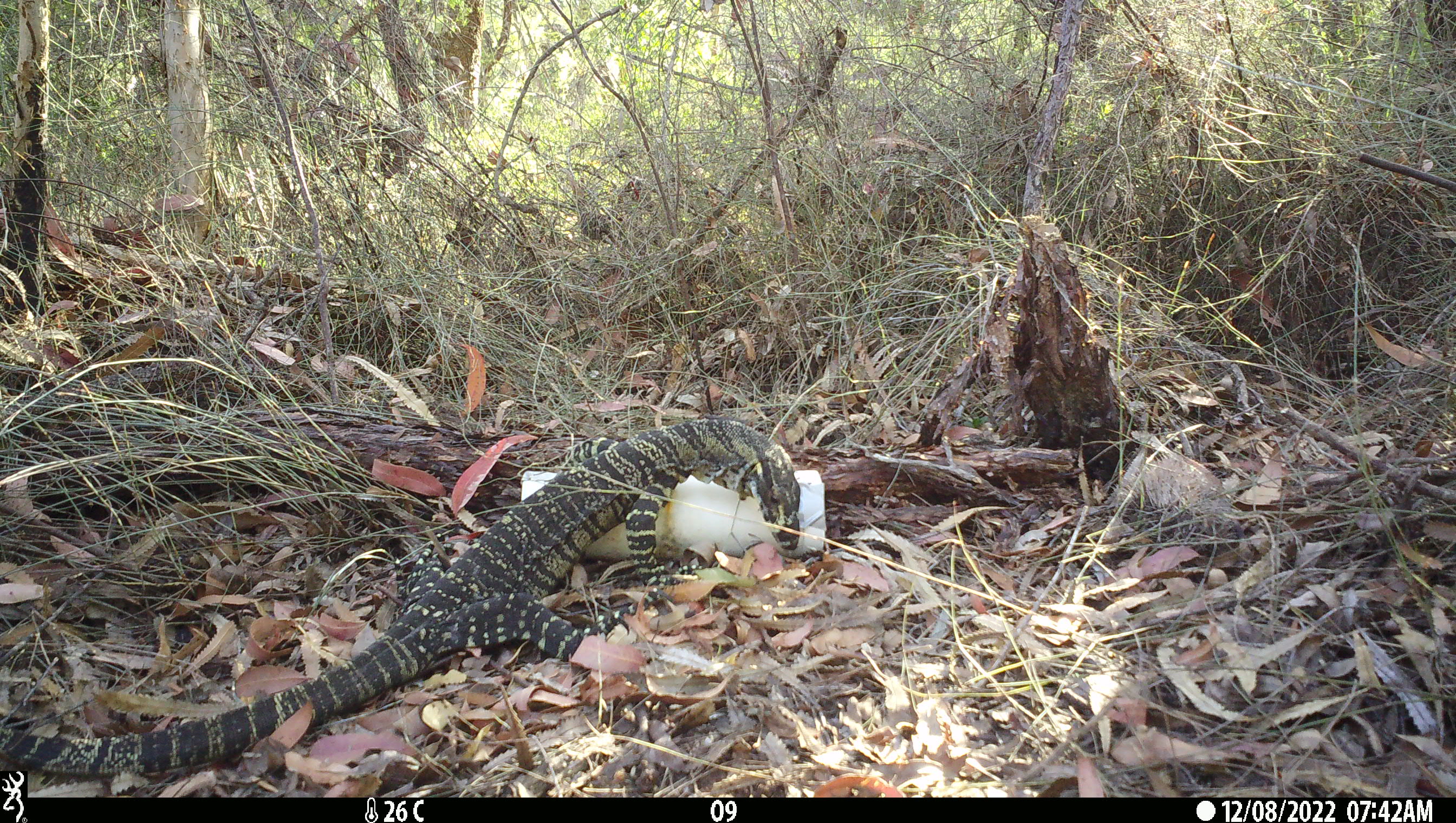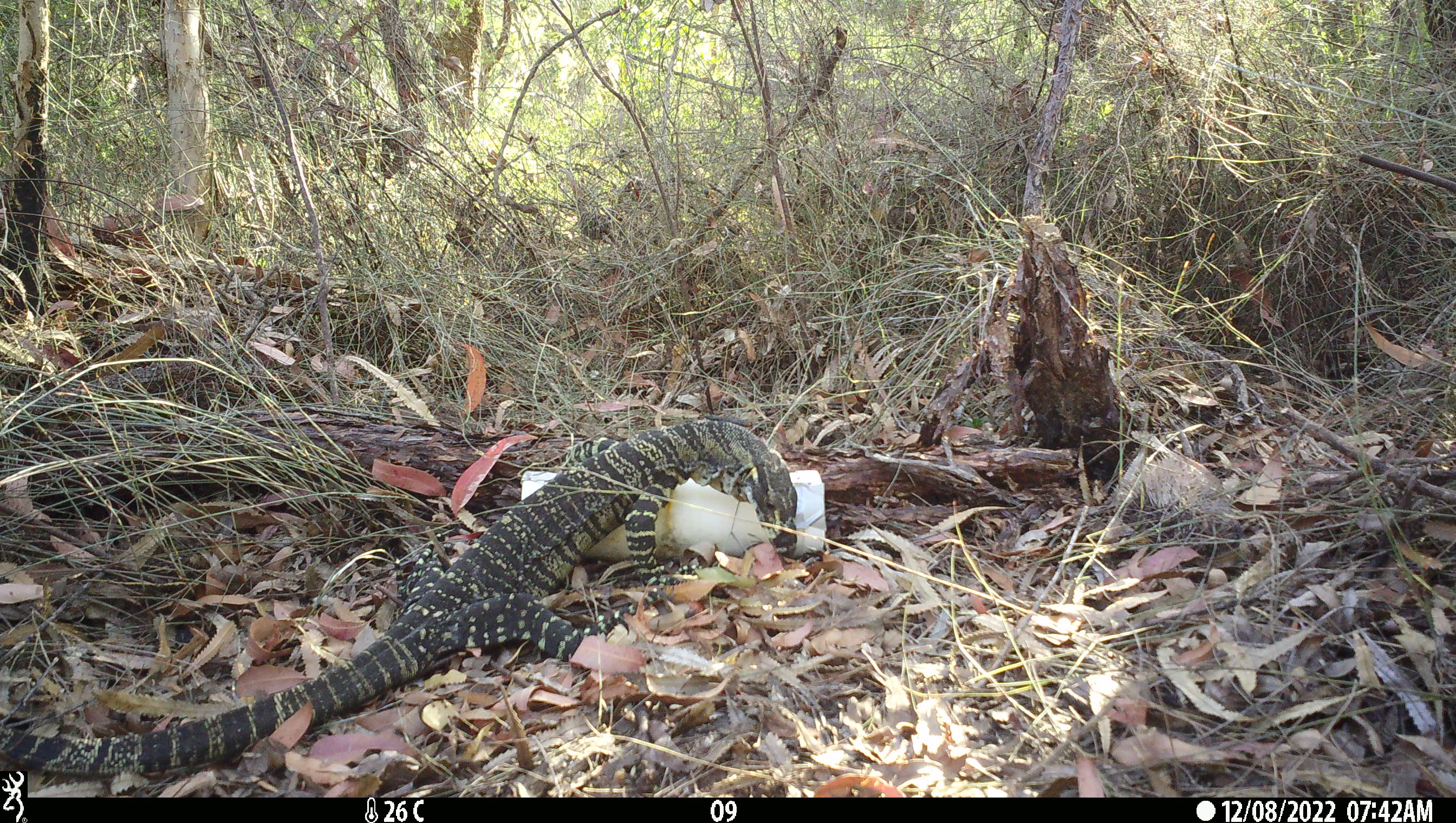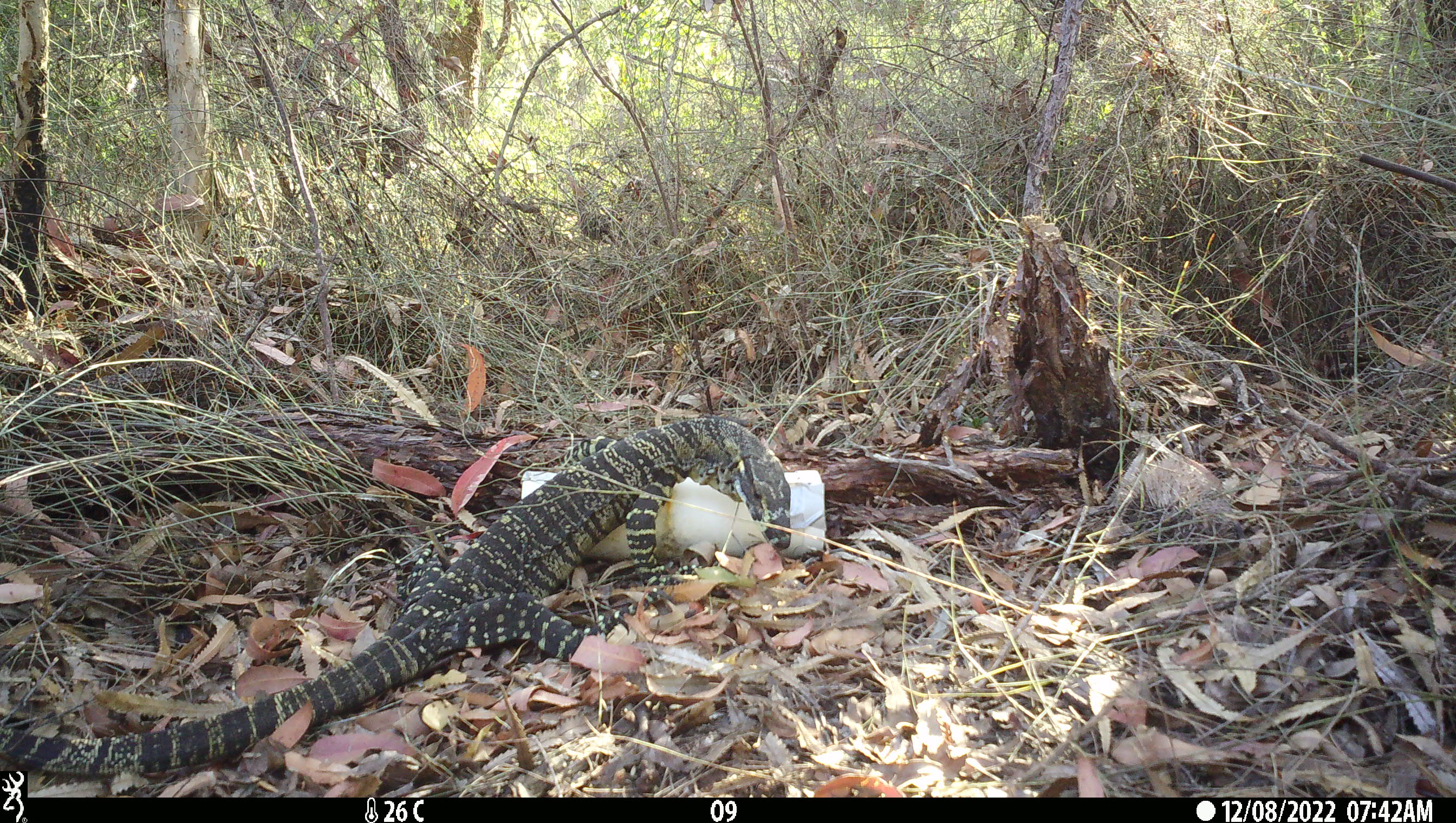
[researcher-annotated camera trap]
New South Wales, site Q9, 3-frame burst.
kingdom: Animalia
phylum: Chordata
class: Reptilia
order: Squamata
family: Varanidae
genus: Varanus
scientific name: Varanus varius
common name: lace monitor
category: goanna